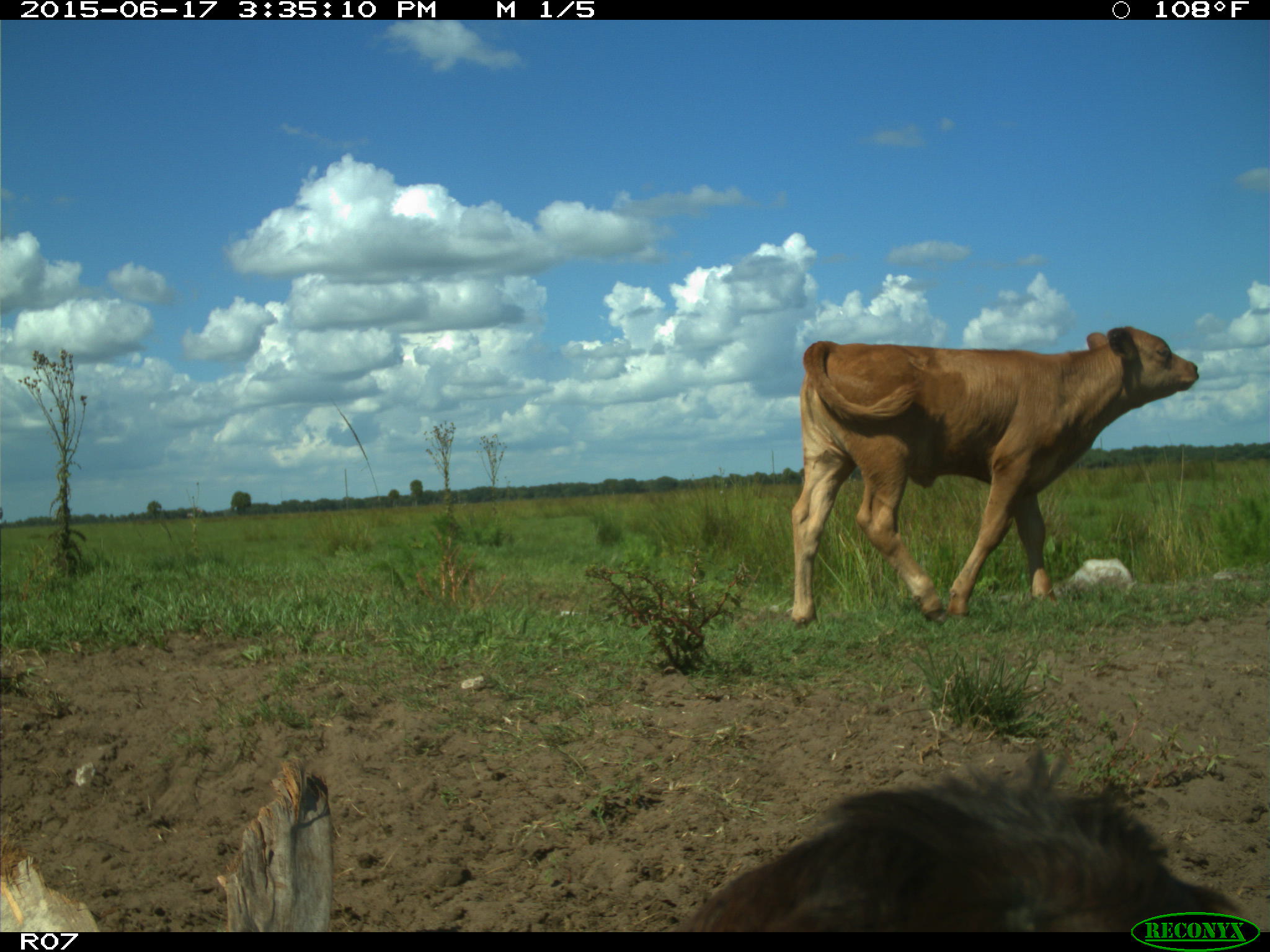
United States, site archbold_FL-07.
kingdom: Animalia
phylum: Chordata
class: Mammalia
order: Artiodactyla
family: Bovidae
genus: Bos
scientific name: Bos taurus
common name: domestic cow